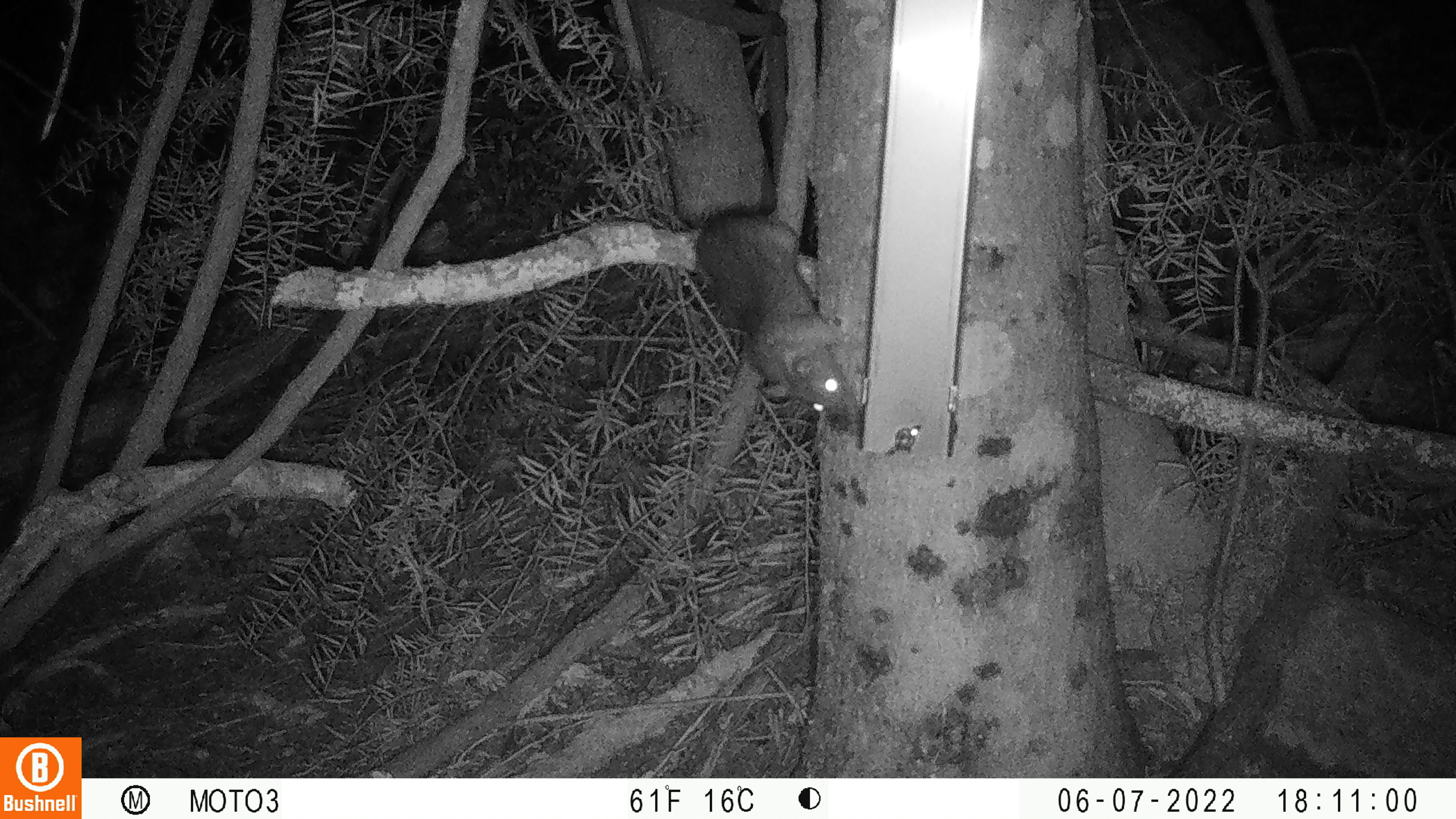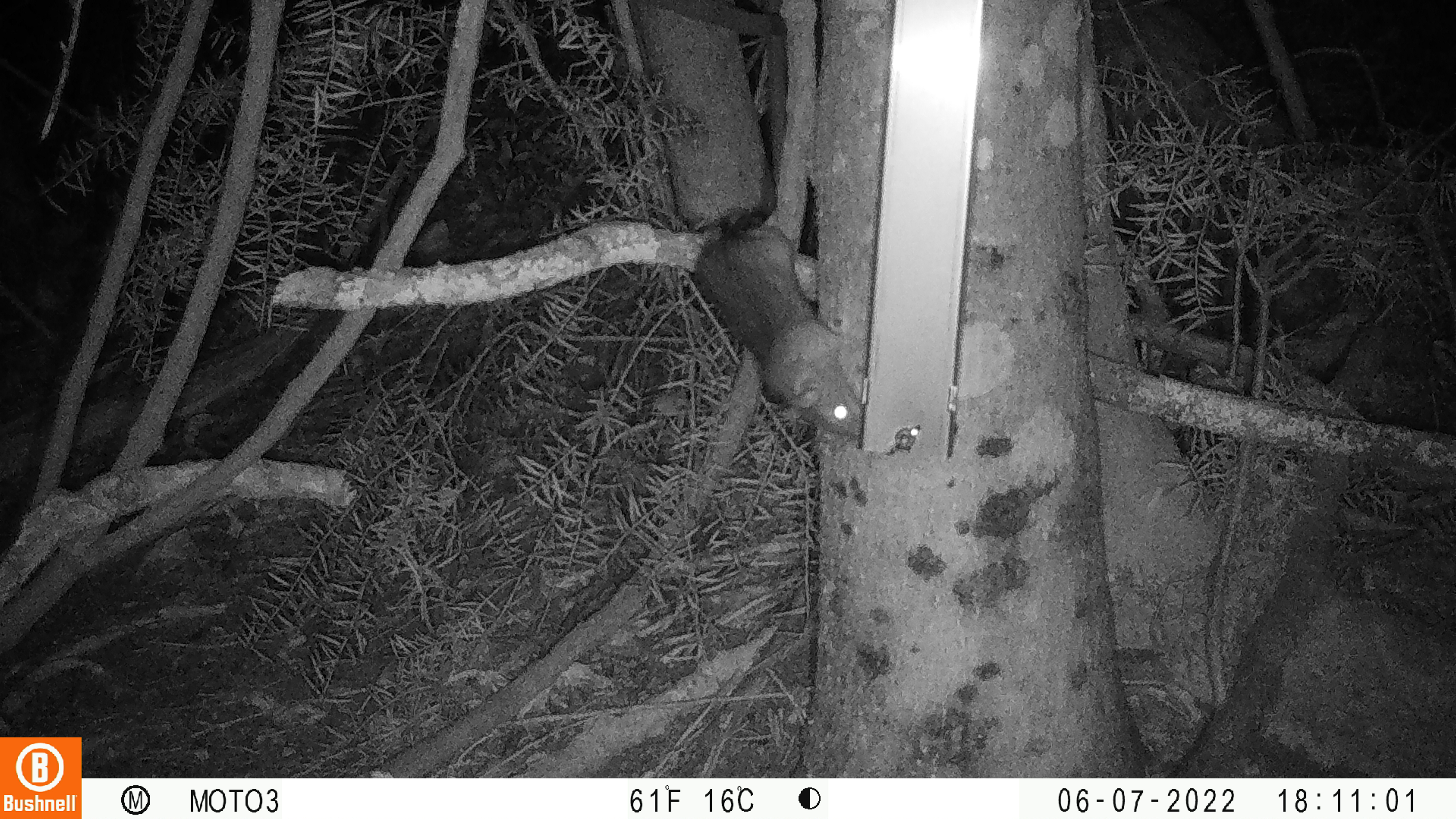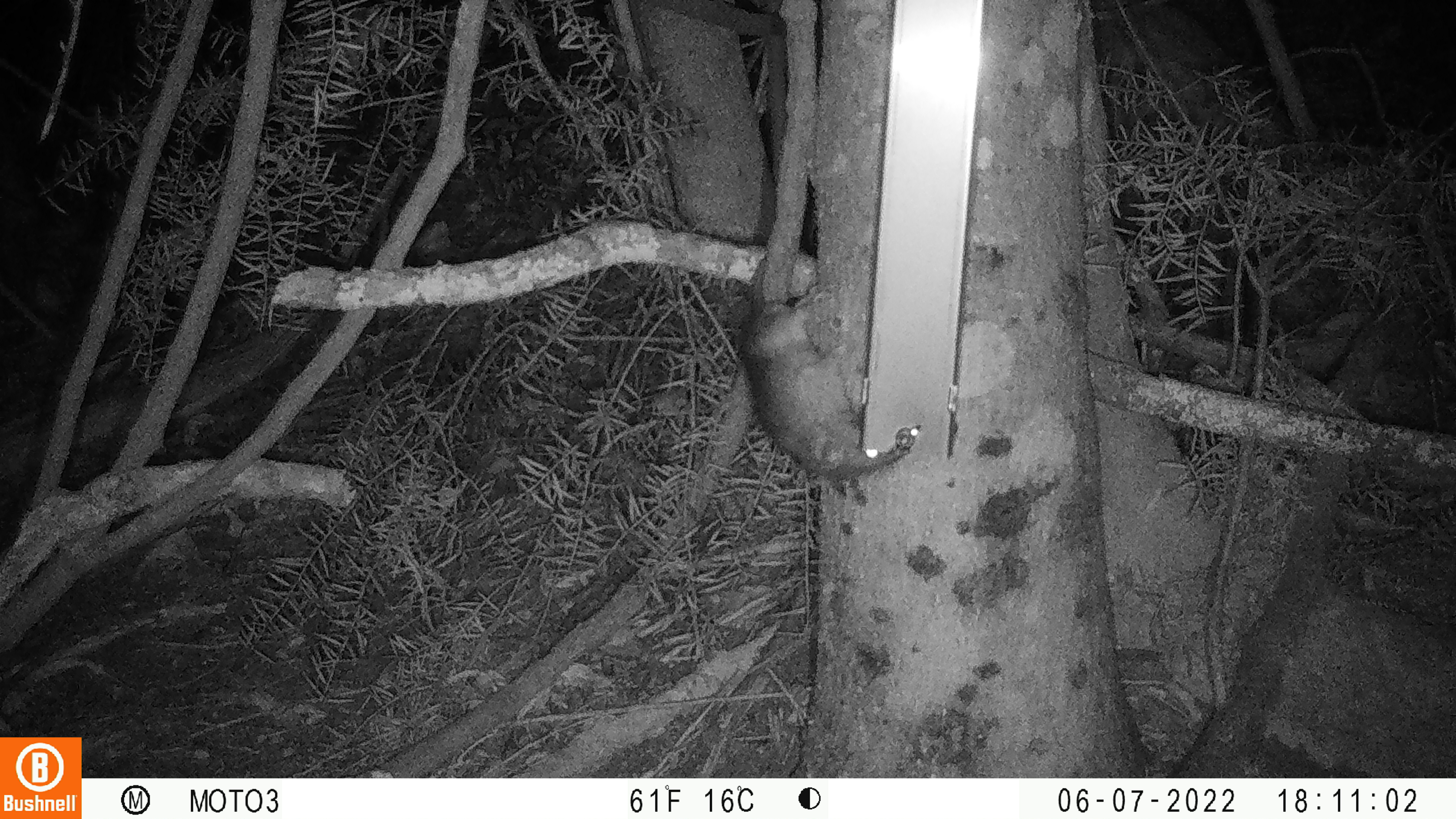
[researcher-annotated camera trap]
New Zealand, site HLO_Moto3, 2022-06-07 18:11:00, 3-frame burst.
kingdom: Animalia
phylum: Chordata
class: Mammalia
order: Rodentia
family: Muridae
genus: Rattus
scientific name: Rattus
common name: rat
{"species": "rat (Rattus)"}